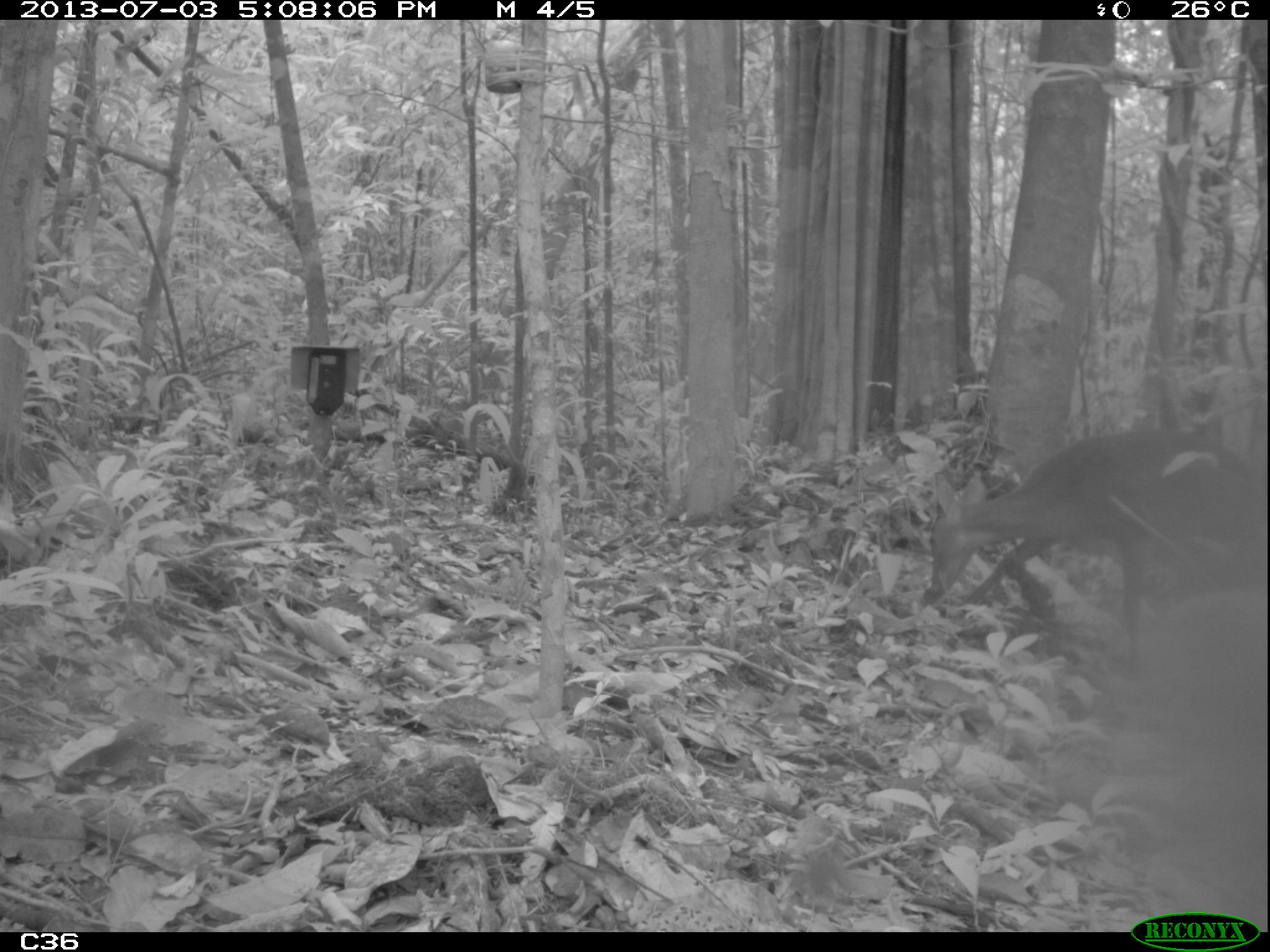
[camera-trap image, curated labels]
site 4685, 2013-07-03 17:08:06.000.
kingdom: Animalia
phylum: Chordata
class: Mammalia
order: Artiodactyla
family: Cervidae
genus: Mazama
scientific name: Mazama gouazoubira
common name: gray brocket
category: mazama gouazaoubira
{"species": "mazama gouazaoubira (gray brocket) (Mazama gouazoubira)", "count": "1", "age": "adult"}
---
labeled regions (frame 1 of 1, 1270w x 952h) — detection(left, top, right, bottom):
mazama gouazaoubira: detection(922, 429, 1267, 674)